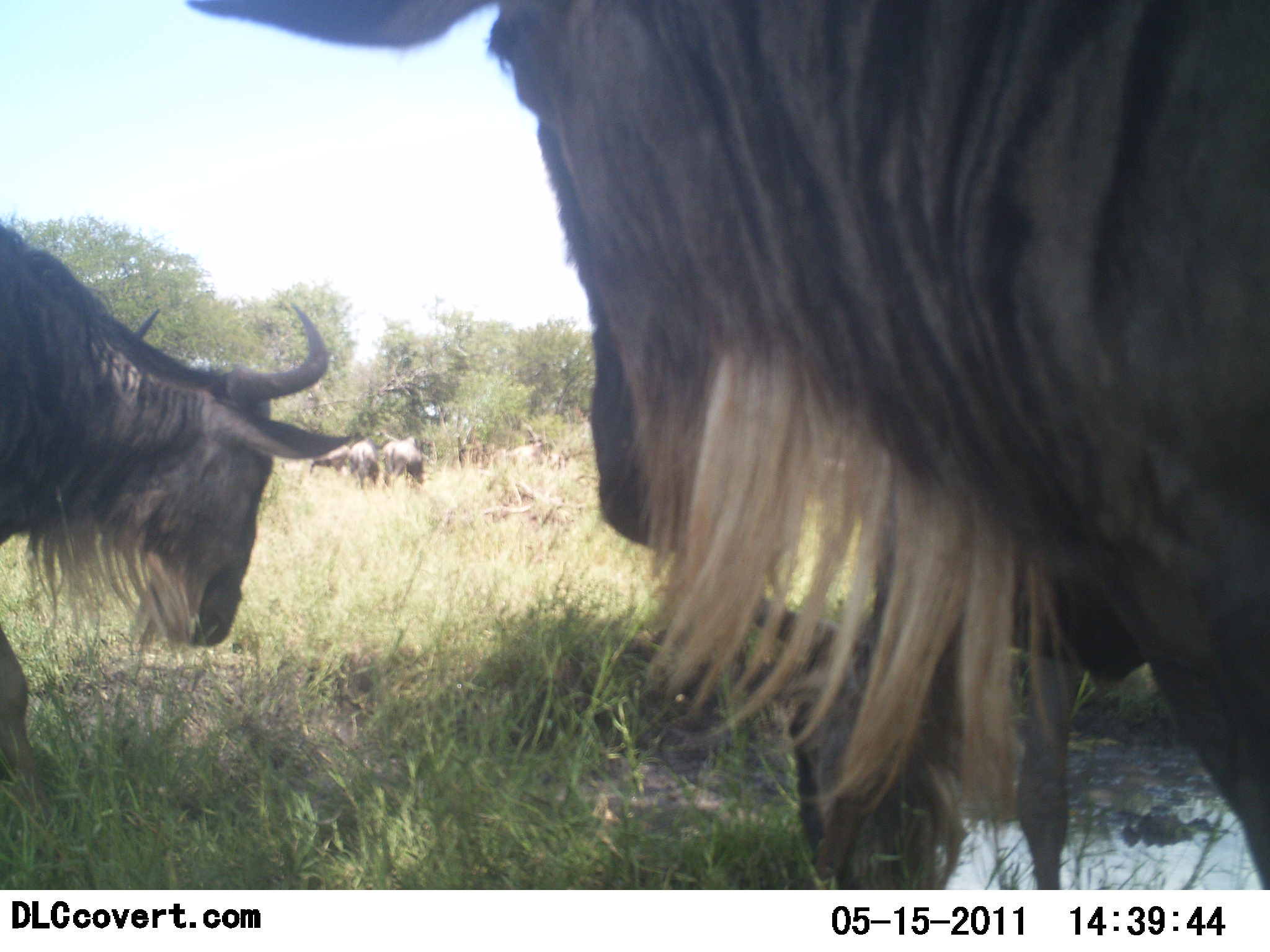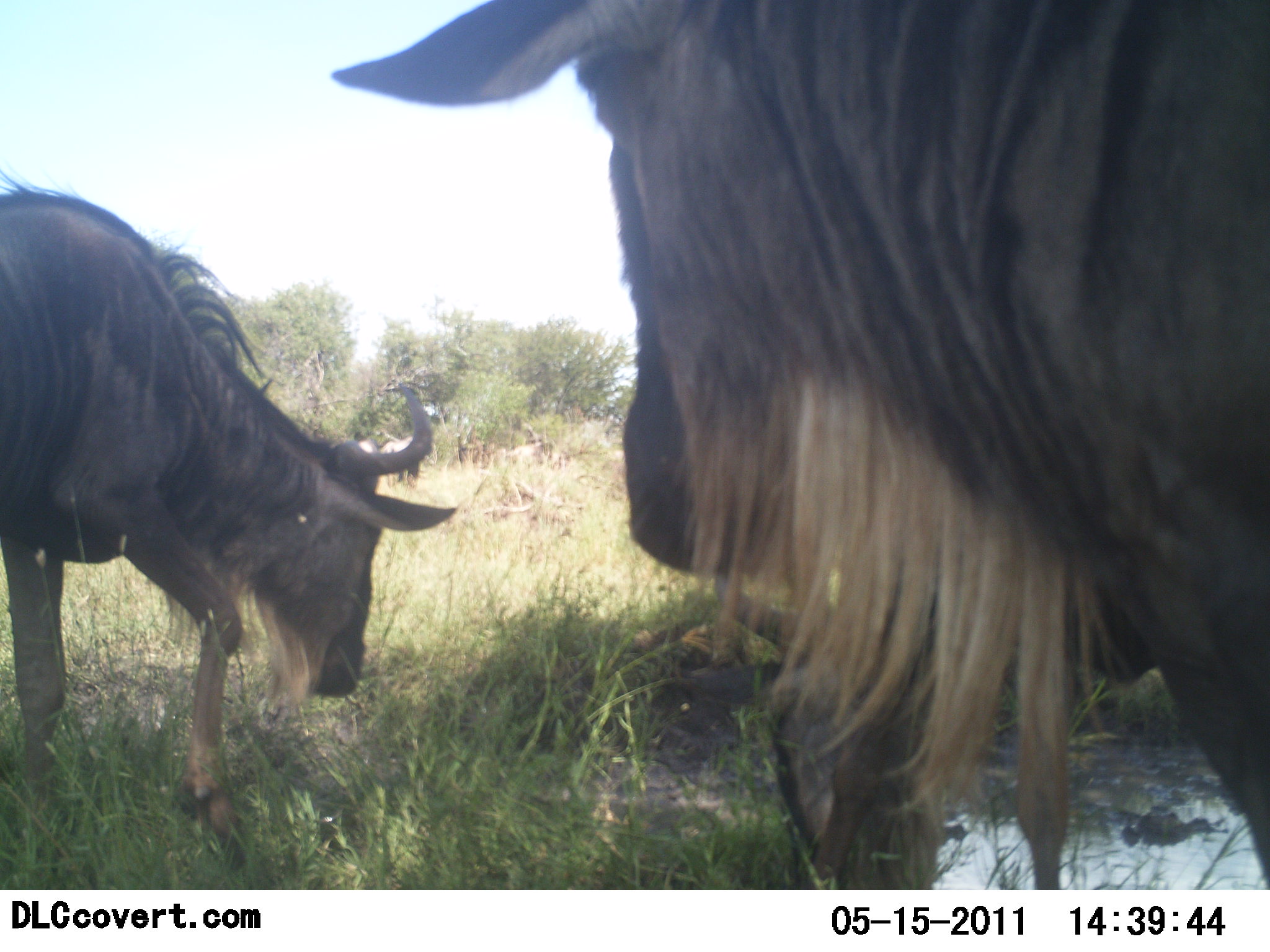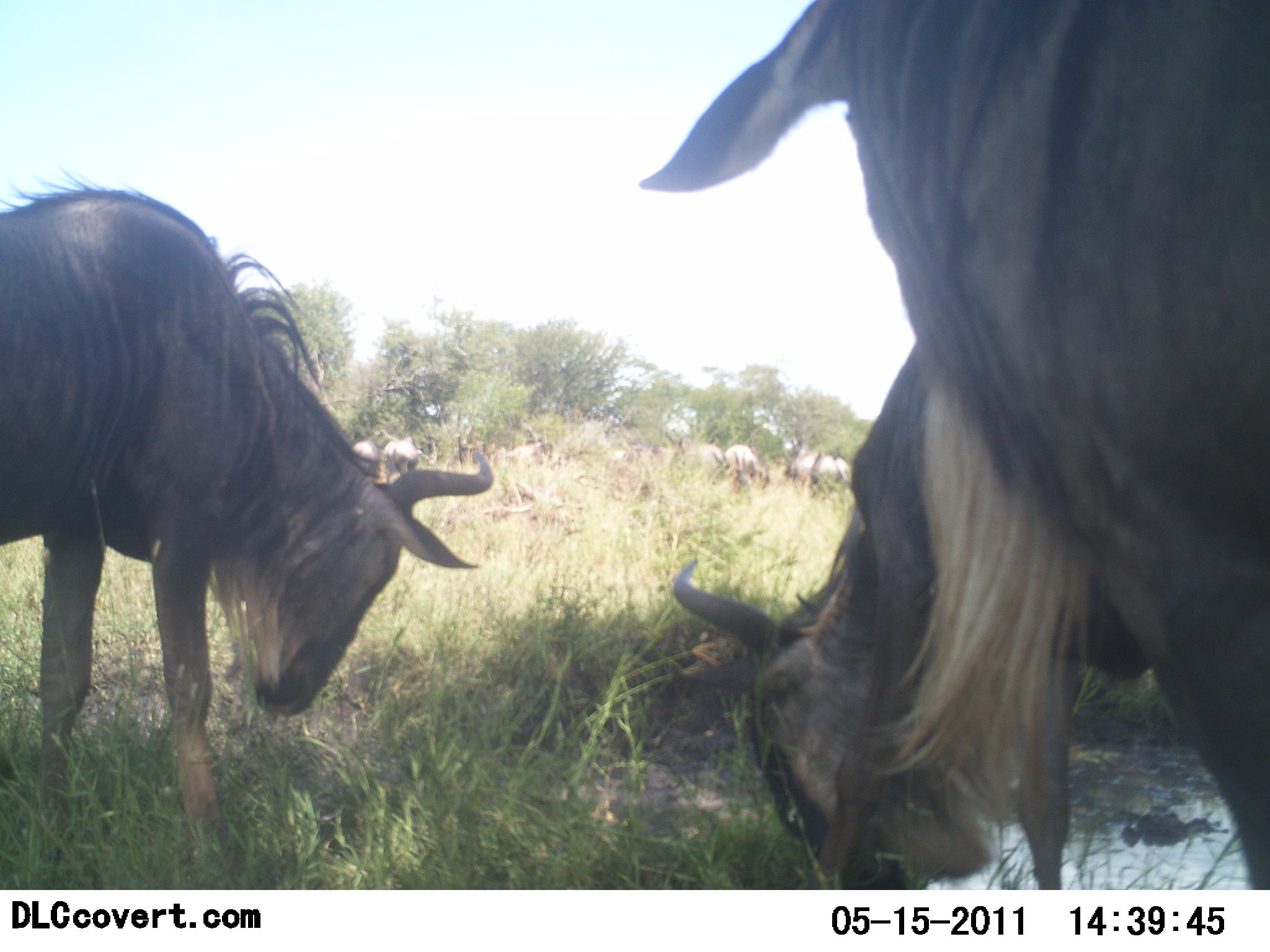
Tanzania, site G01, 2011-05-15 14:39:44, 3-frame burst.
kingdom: Animalia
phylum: Chordata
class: Mammalia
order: Artiodactyla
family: Bovidae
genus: Connochaetes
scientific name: Connochaetes taurinus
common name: blue wildebeest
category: wildebeest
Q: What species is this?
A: Wildebeest (blue wildebeest) (Connochaetes taurinus).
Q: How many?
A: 4.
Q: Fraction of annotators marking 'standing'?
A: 70%.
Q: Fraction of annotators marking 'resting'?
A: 10%.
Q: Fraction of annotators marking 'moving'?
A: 10%.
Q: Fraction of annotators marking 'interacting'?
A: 0%.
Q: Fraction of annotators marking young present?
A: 0%.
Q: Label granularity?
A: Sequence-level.